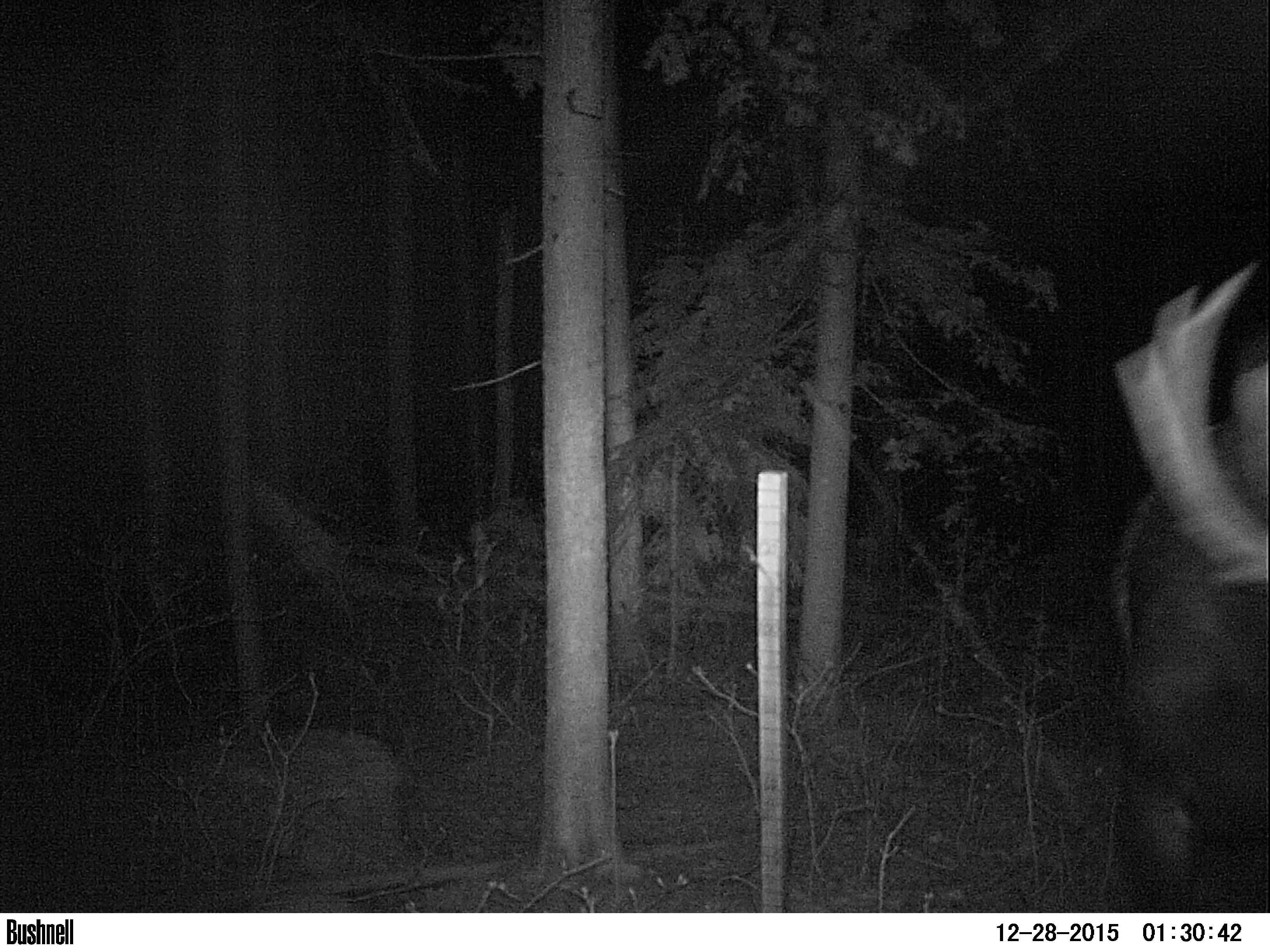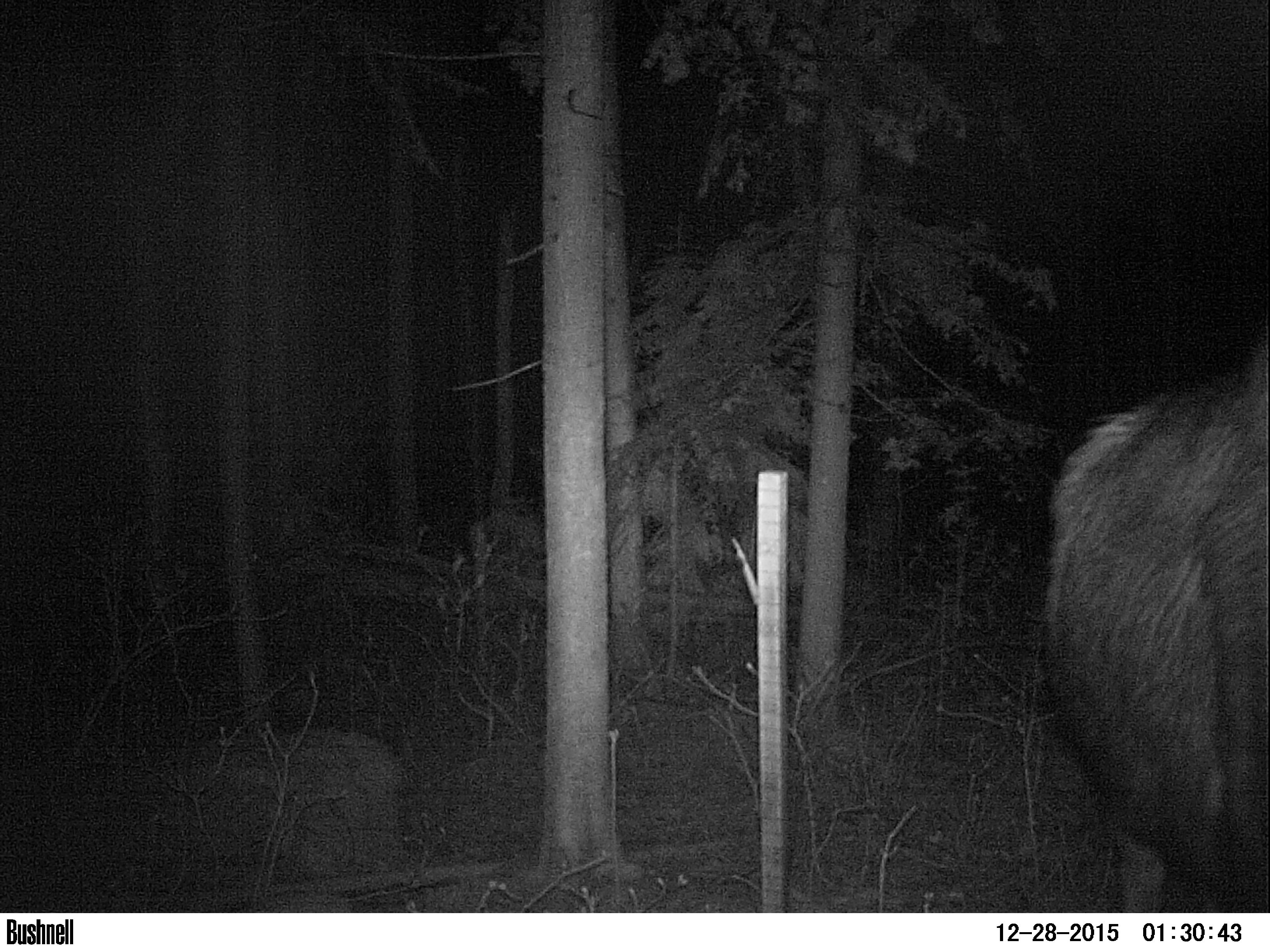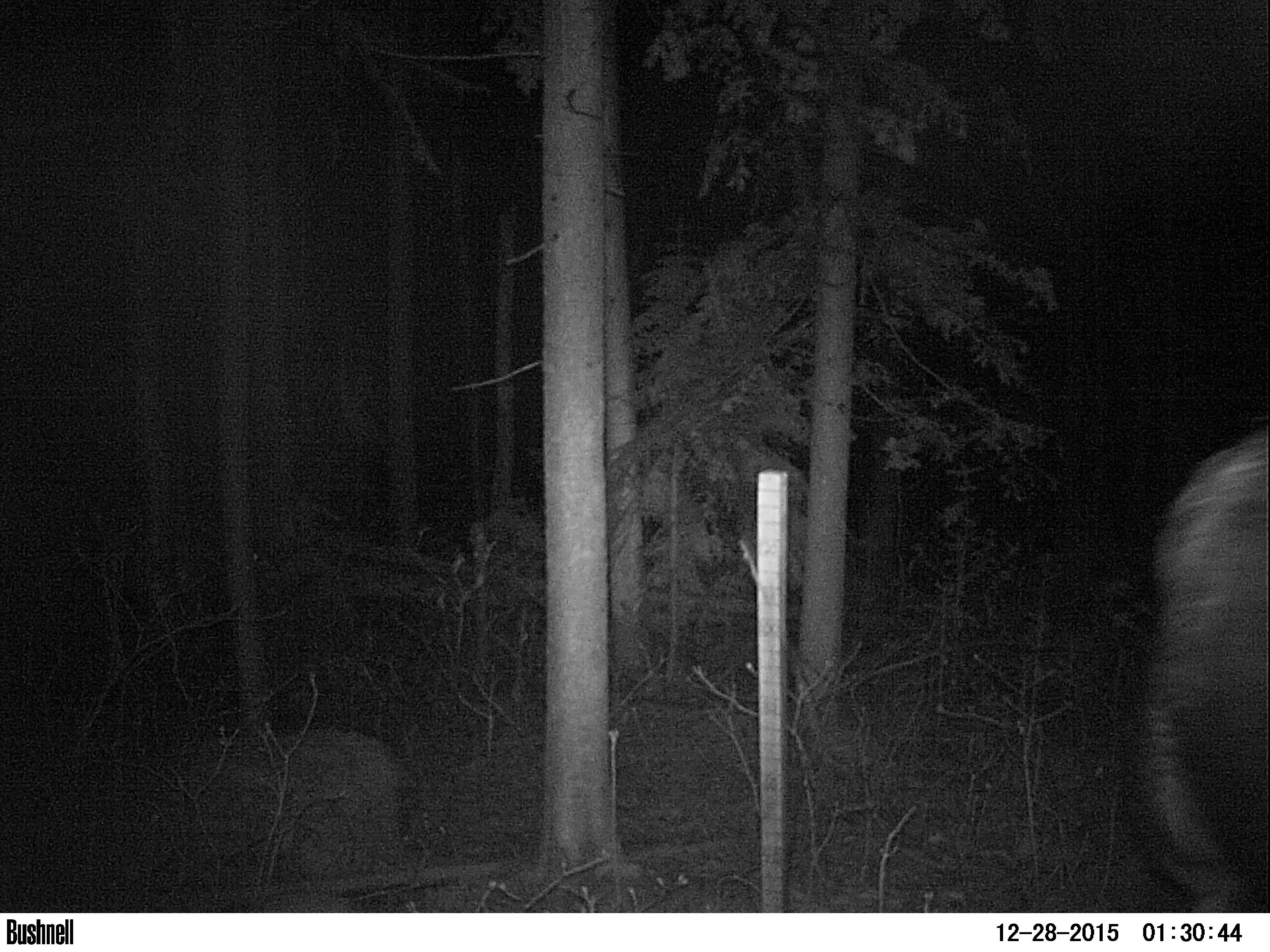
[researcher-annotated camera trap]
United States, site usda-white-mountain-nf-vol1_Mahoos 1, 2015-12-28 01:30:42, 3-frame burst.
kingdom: Animalia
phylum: Chordata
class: Mammalia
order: Artiodactyla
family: Cervidae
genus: Alces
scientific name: Alces alces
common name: moose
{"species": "moose (Alces alces)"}